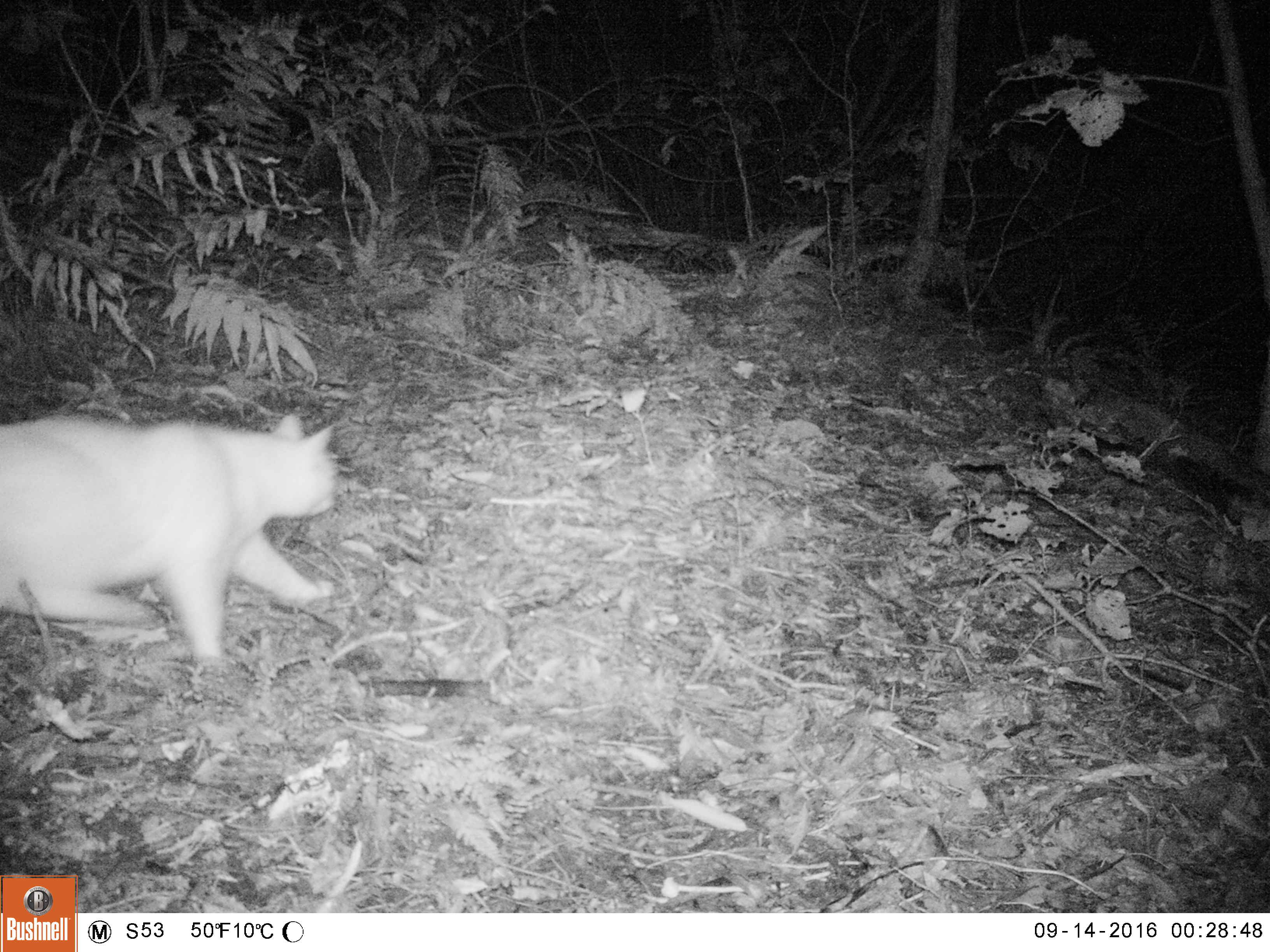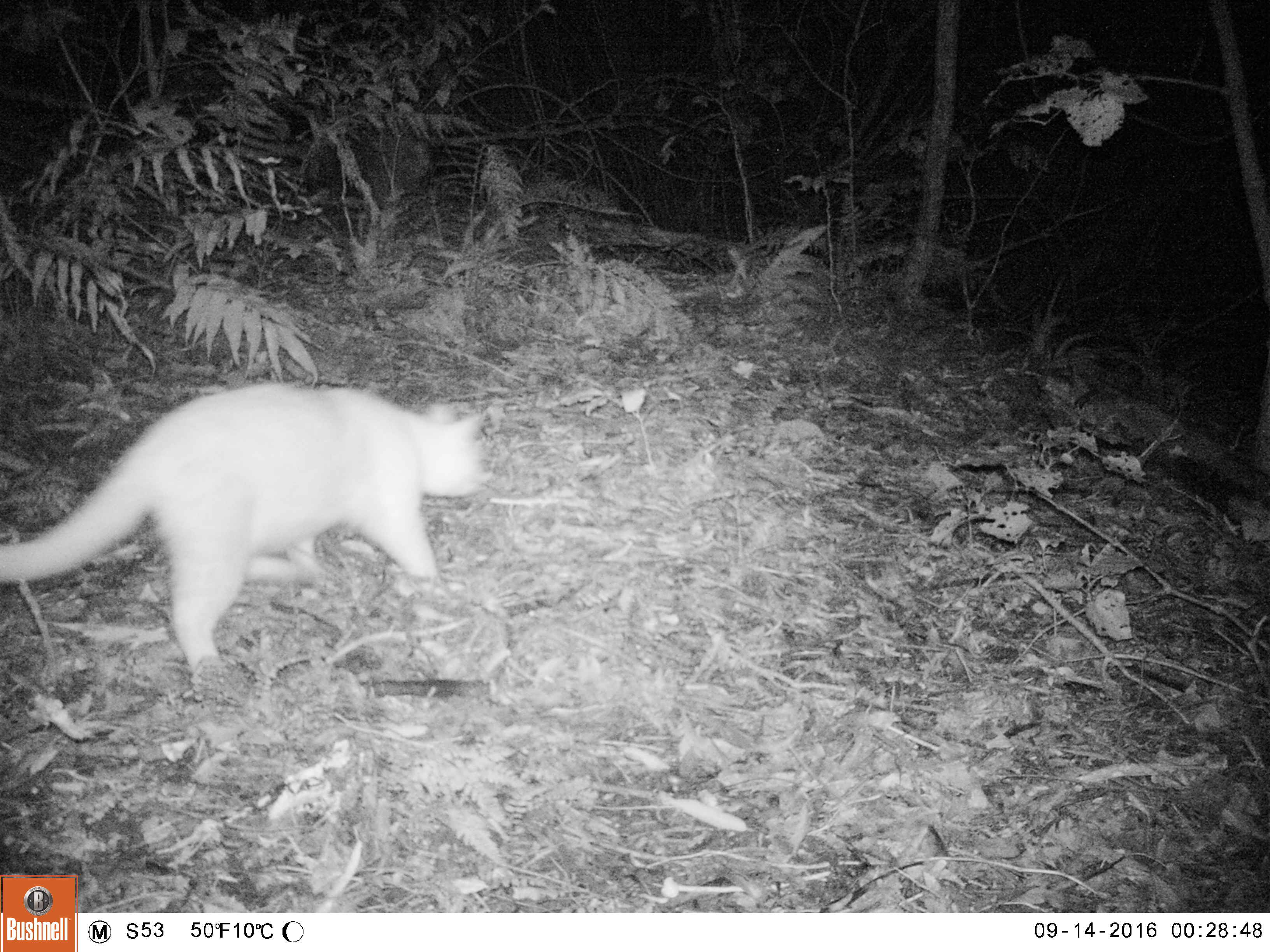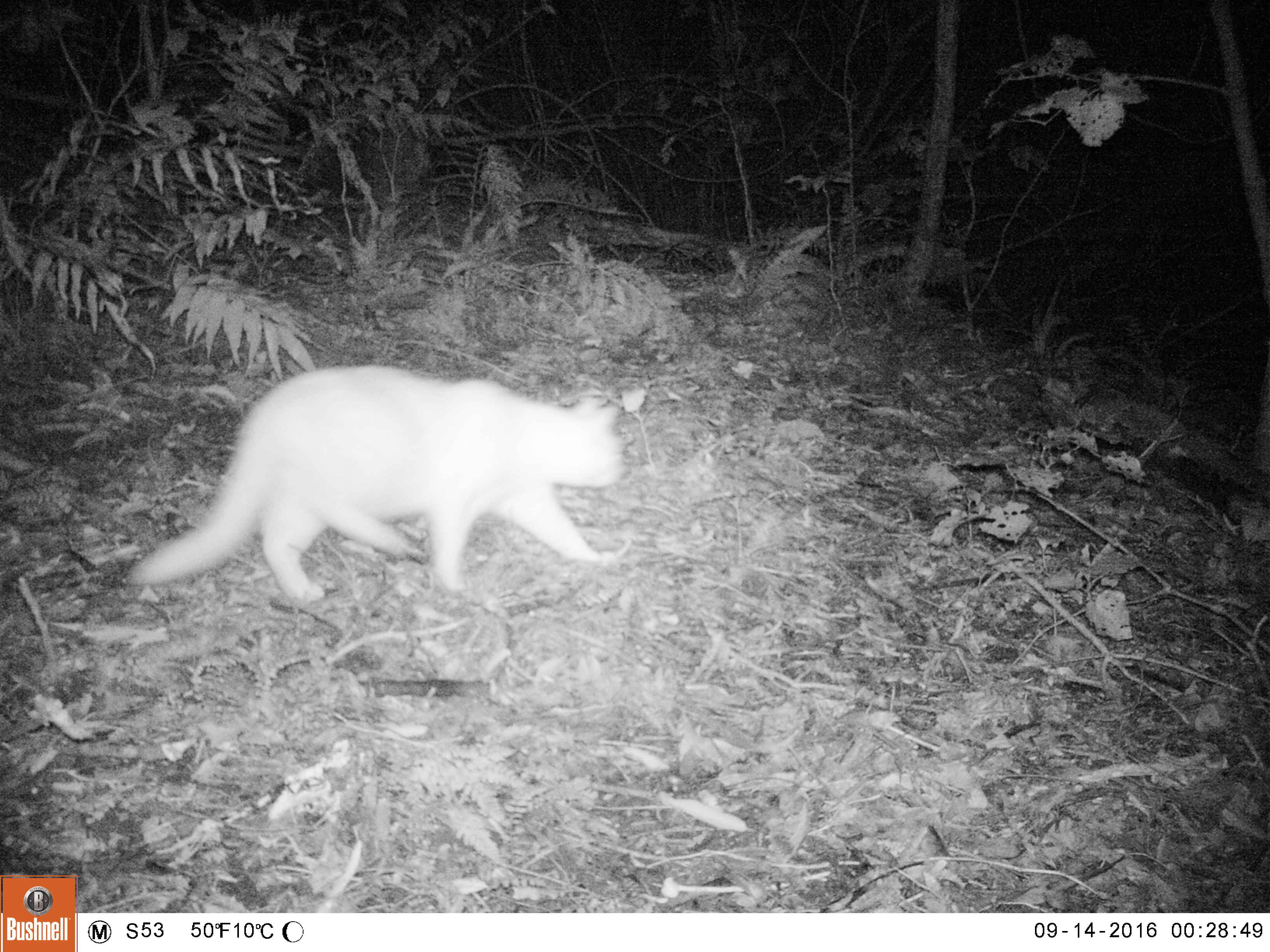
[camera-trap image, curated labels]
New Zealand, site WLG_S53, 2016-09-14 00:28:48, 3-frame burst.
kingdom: Animalia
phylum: Chordata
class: Mammalia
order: Carnivora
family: Felidae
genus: Felis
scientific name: Felis catus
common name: domestic cat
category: cat